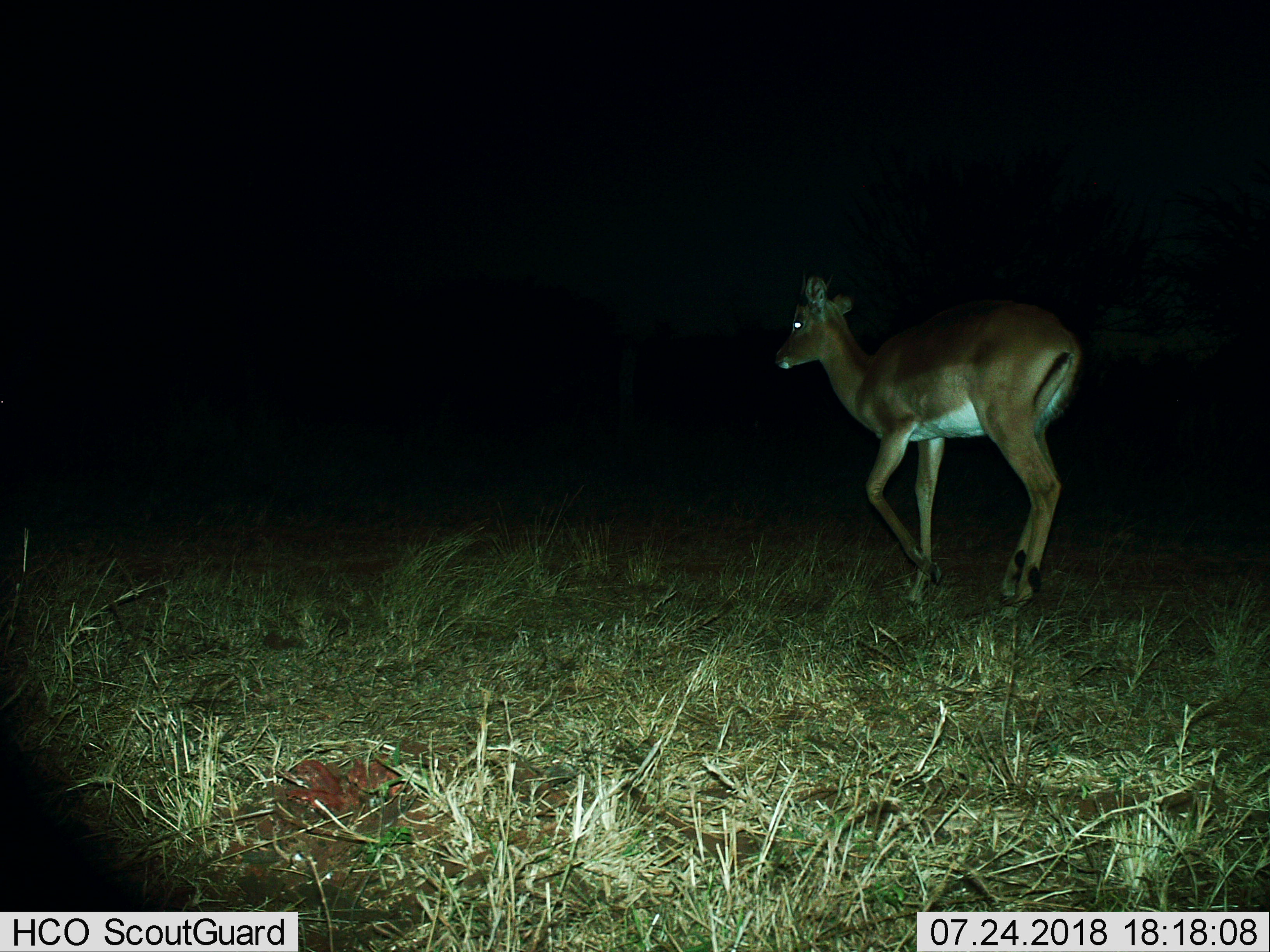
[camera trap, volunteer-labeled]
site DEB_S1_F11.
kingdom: Animalia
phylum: Chordata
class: Mammalia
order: Artiodactyla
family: Bovidae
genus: Aepyceros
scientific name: Aepyceros melampus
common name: impala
Impala (Aepyceros melampus), count 1. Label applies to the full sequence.